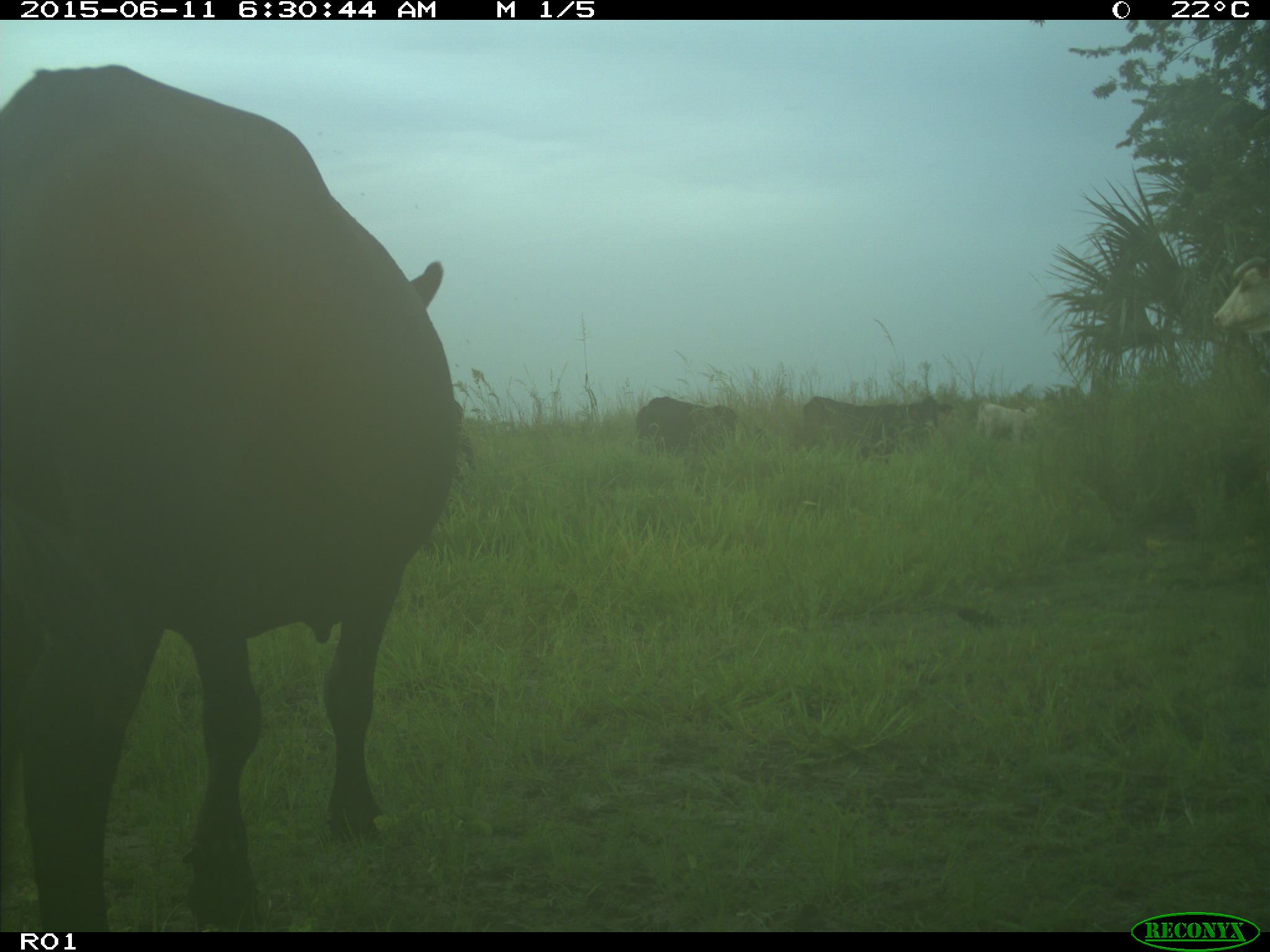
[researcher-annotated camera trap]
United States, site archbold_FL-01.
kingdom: Animalia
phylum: Chordata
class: Mammalia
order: Artiodactyla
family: Bovidae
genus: Bos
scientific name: Bos taurus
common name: domestic cow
Bos taurus (domestic cow).